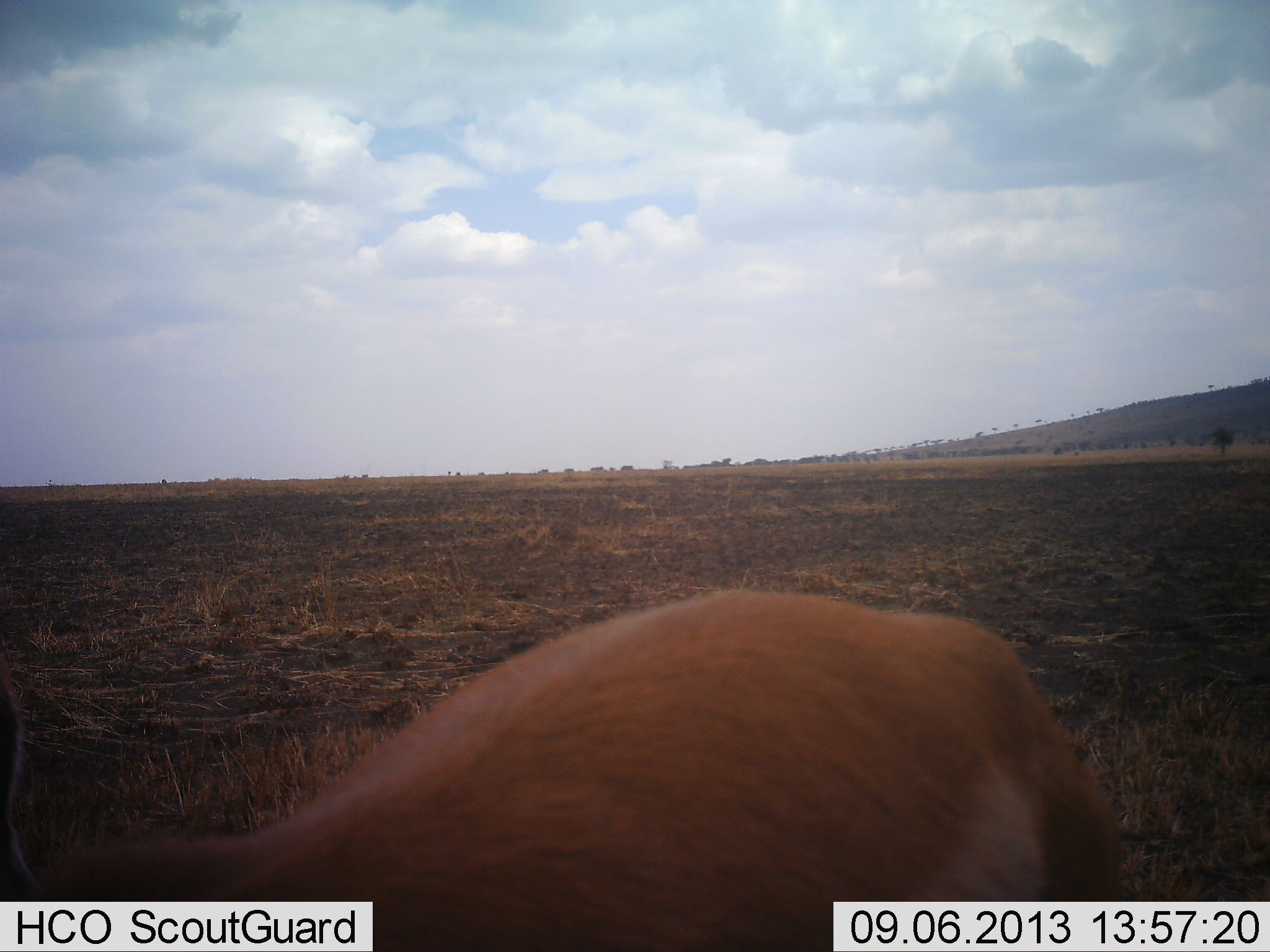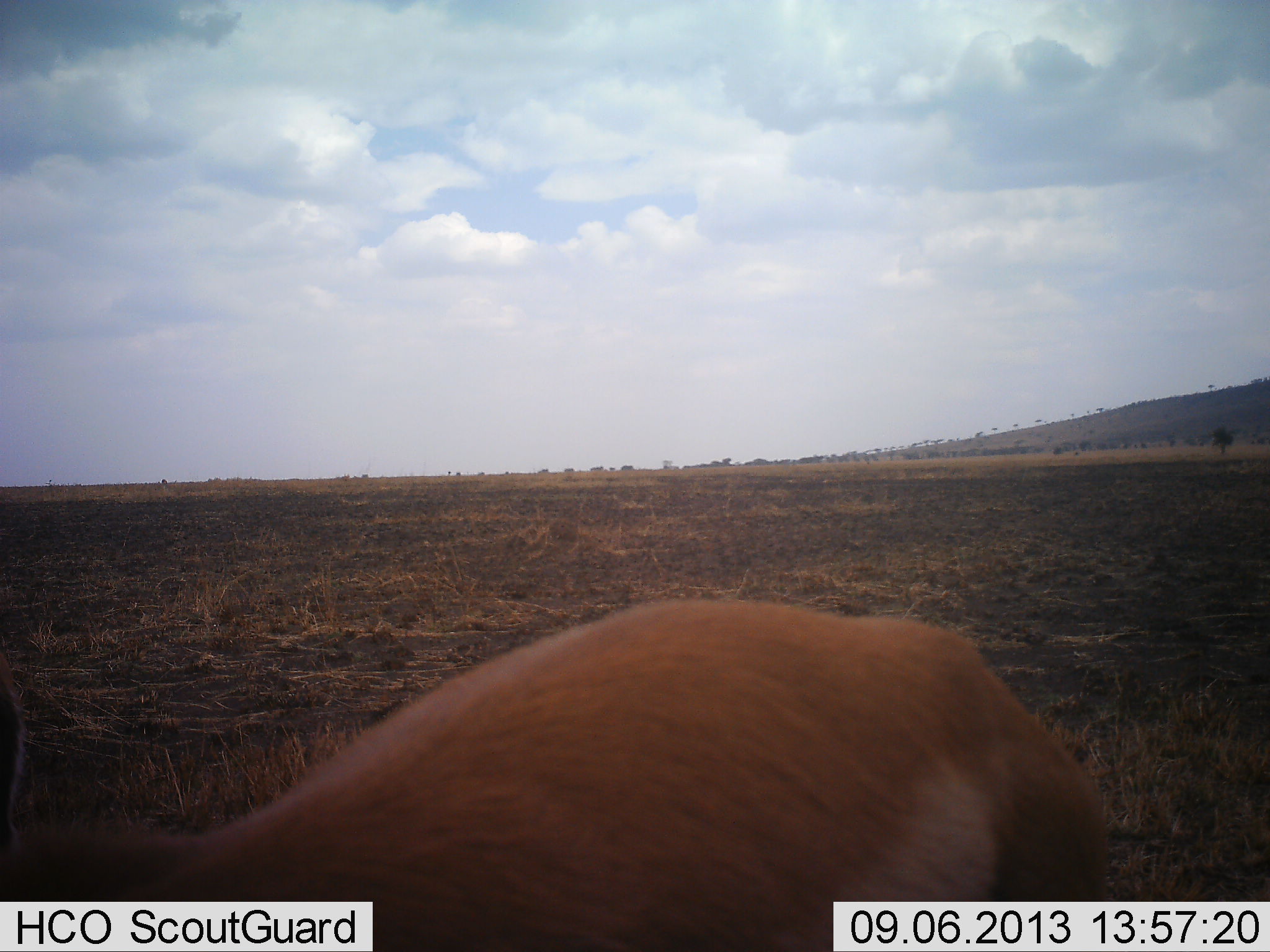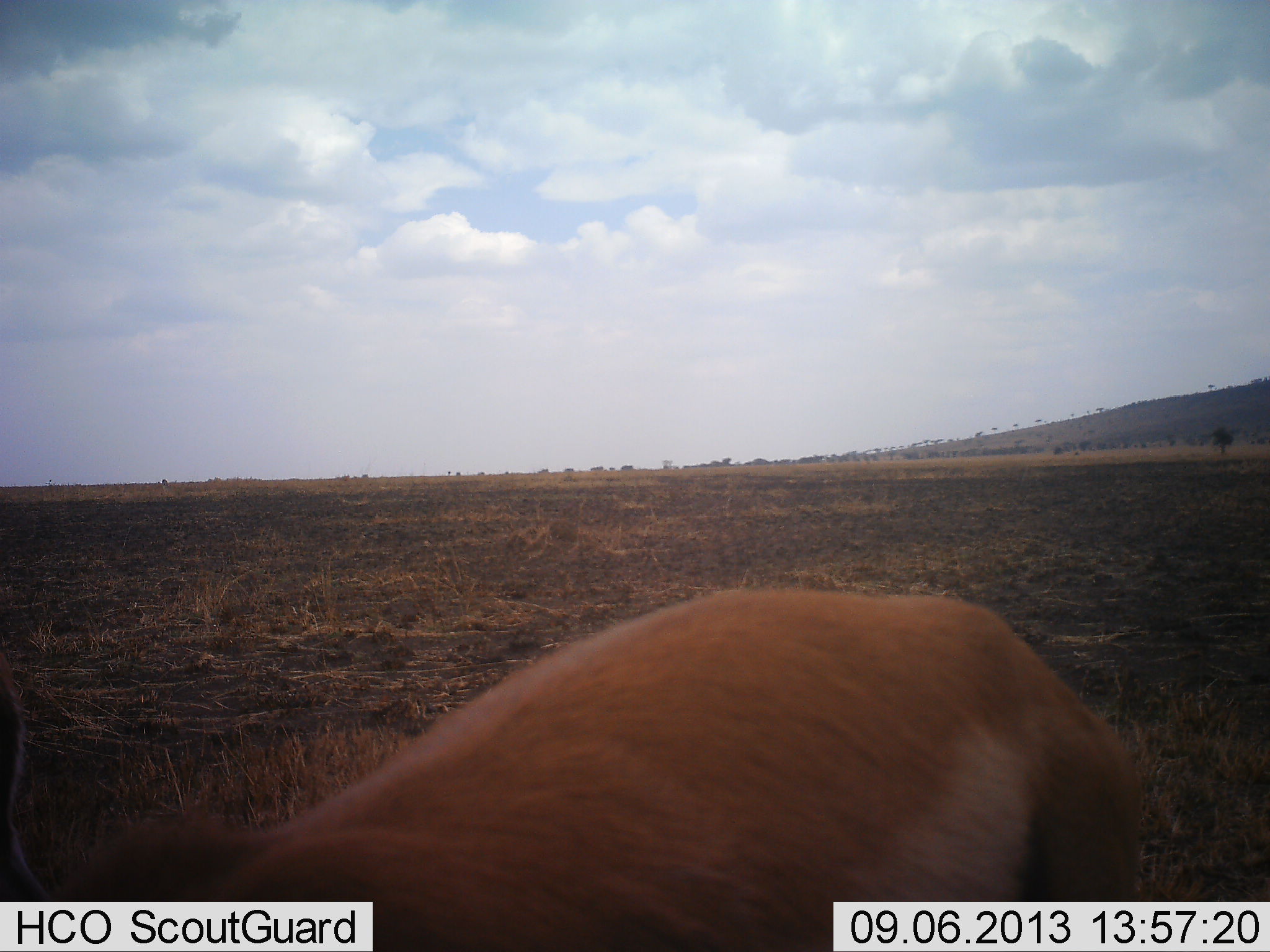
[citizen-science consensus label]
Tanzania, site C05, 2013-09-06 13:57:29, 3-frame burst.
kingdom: Animalia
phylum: Chordata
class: Mammalia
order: Artiodactyla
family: Bovidae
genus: Eudorcas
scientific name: Eudorcas thomsonii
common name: thomson's gazelle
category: gazellethomsons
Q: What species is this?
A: Gazellethomsons (thomson's gazelle) (Eudorcas thomsonii).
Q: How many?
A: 1.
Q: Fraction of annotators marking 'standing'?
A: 64%.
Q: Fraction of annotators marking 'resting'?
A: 0%.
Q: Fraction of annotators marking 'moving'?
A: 0%.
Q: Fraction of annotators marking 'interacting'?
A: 0%.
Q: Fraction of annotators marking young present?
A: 0%.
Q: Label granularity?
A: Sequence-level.